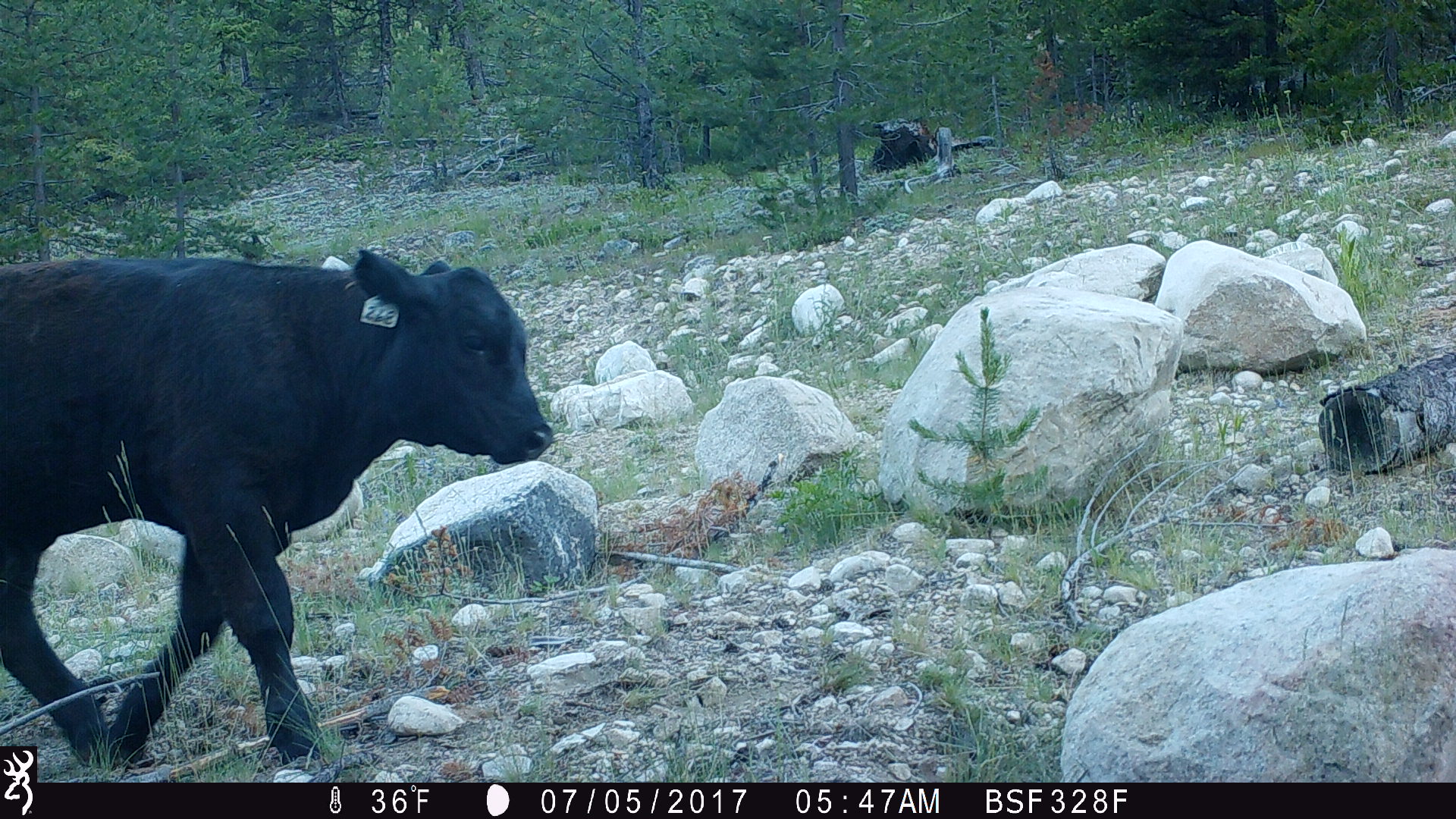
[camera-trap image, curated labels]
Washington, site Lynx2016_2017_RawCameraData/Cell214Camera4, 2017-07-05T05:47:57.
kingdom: Animalia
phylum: Chordata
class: Mammalia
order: Artiodactyla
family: Bovidae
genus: Bos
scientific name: Bos taurus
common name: domestic cattle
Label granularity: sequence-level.